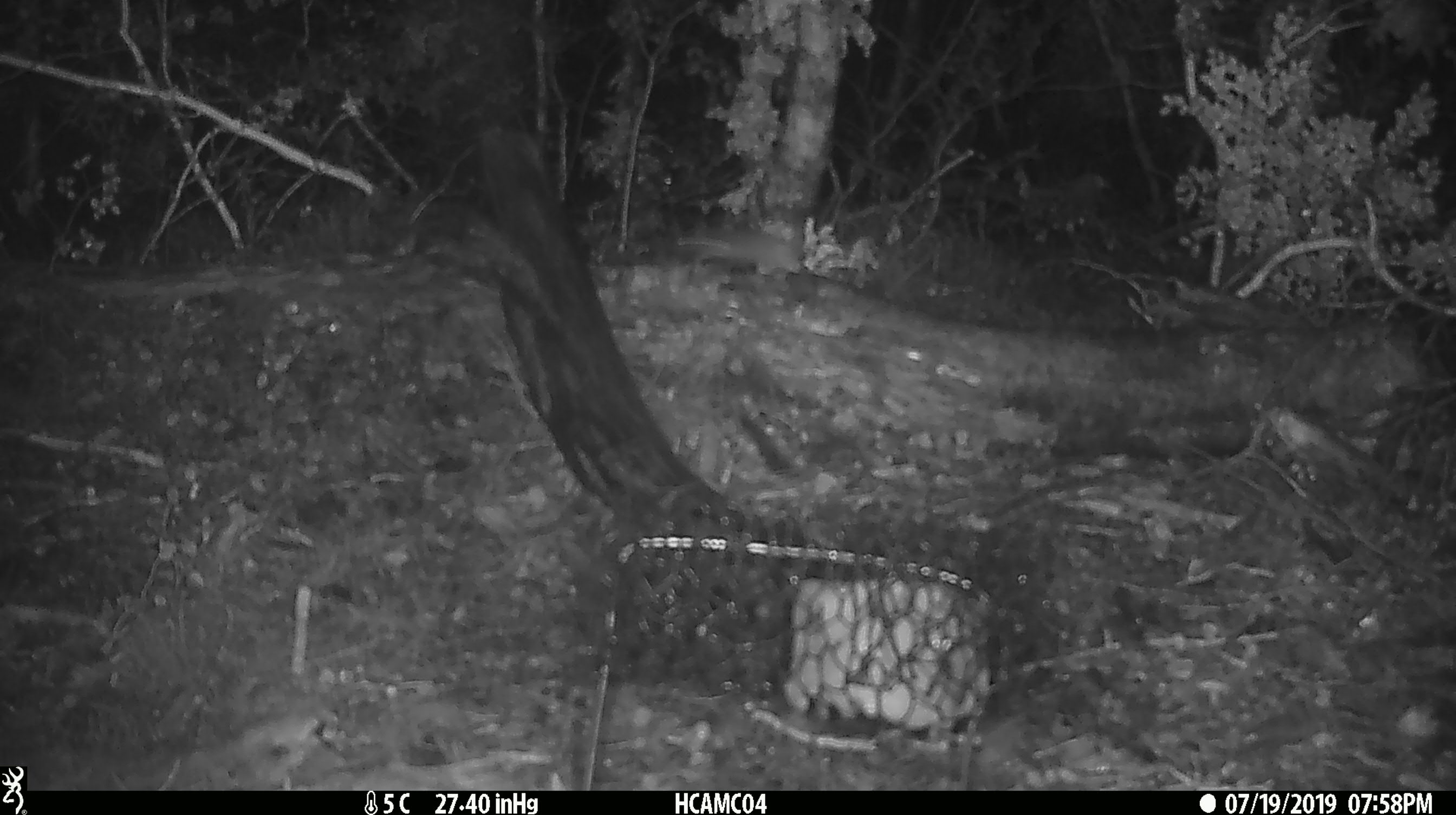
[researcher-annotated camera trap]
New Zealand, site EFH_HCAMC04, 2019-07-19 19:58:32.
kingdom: Animalia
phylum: Chordata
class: Mammalia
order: Rodentia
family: Muridae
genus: Mus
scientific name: Mus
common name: mouse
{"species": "mouse (Mus)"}